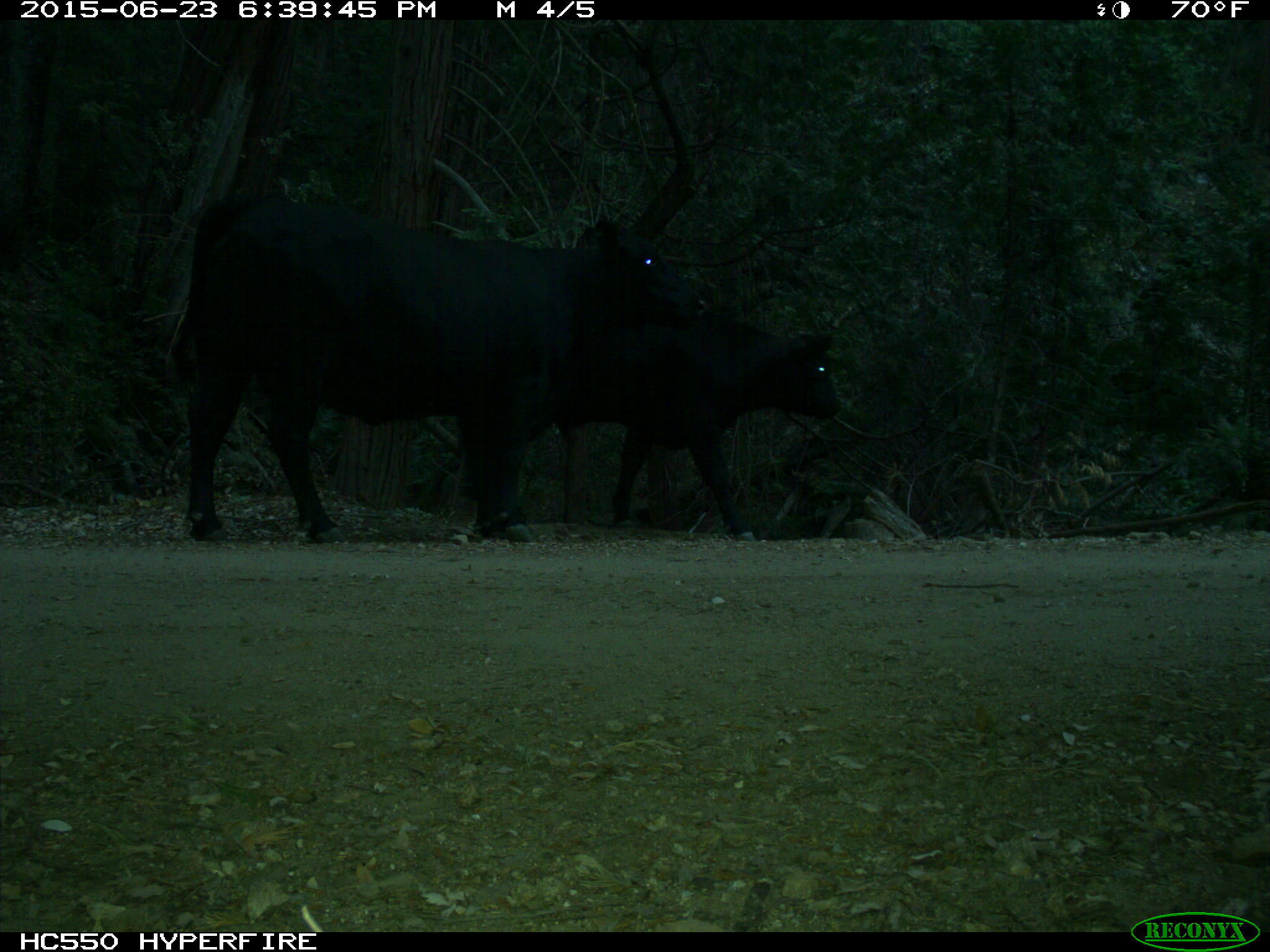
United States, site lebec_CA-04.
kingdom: Animalia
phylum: Chordata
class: Mammalia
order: Artiodactyla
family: Bovidae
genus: Bos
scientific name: Bos taurus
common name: domestic cow